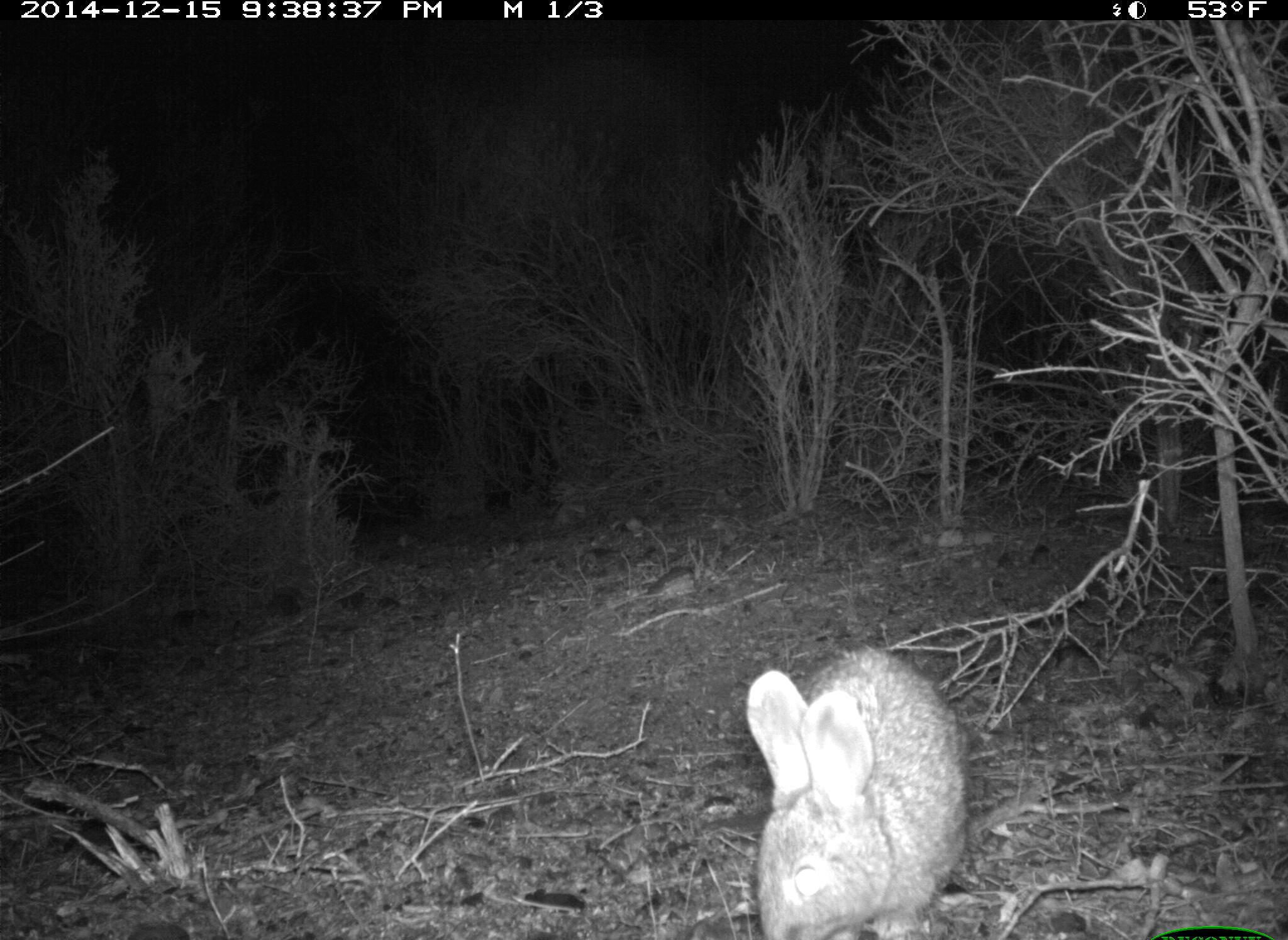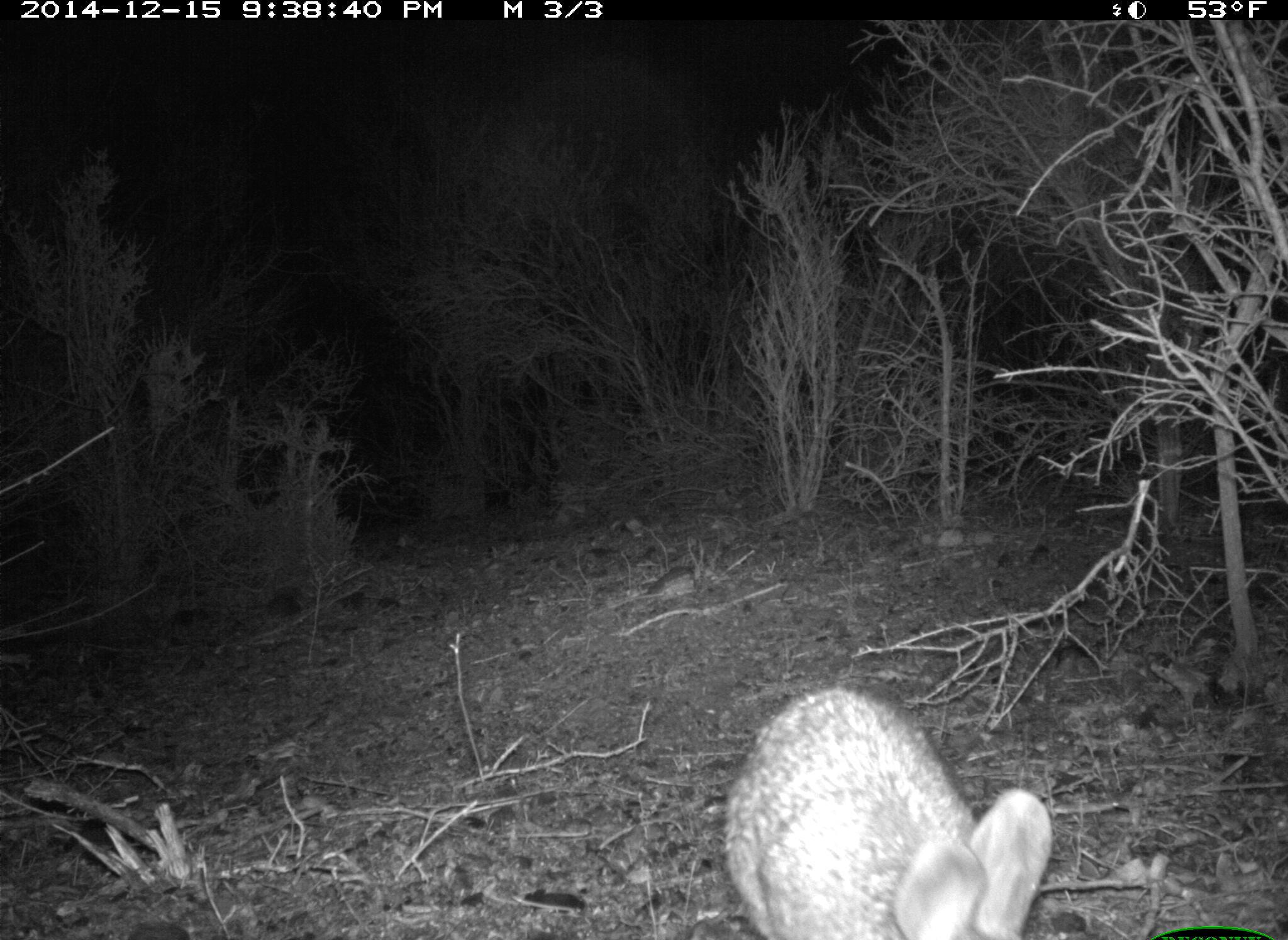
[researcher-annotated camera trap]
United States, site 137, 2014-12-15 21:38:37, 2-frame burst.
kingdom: Animalia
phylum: Chordata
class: Mammalia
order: Lagomorpha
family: Leporidae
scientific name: Leporidae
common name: rabbits and hares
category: rabbit